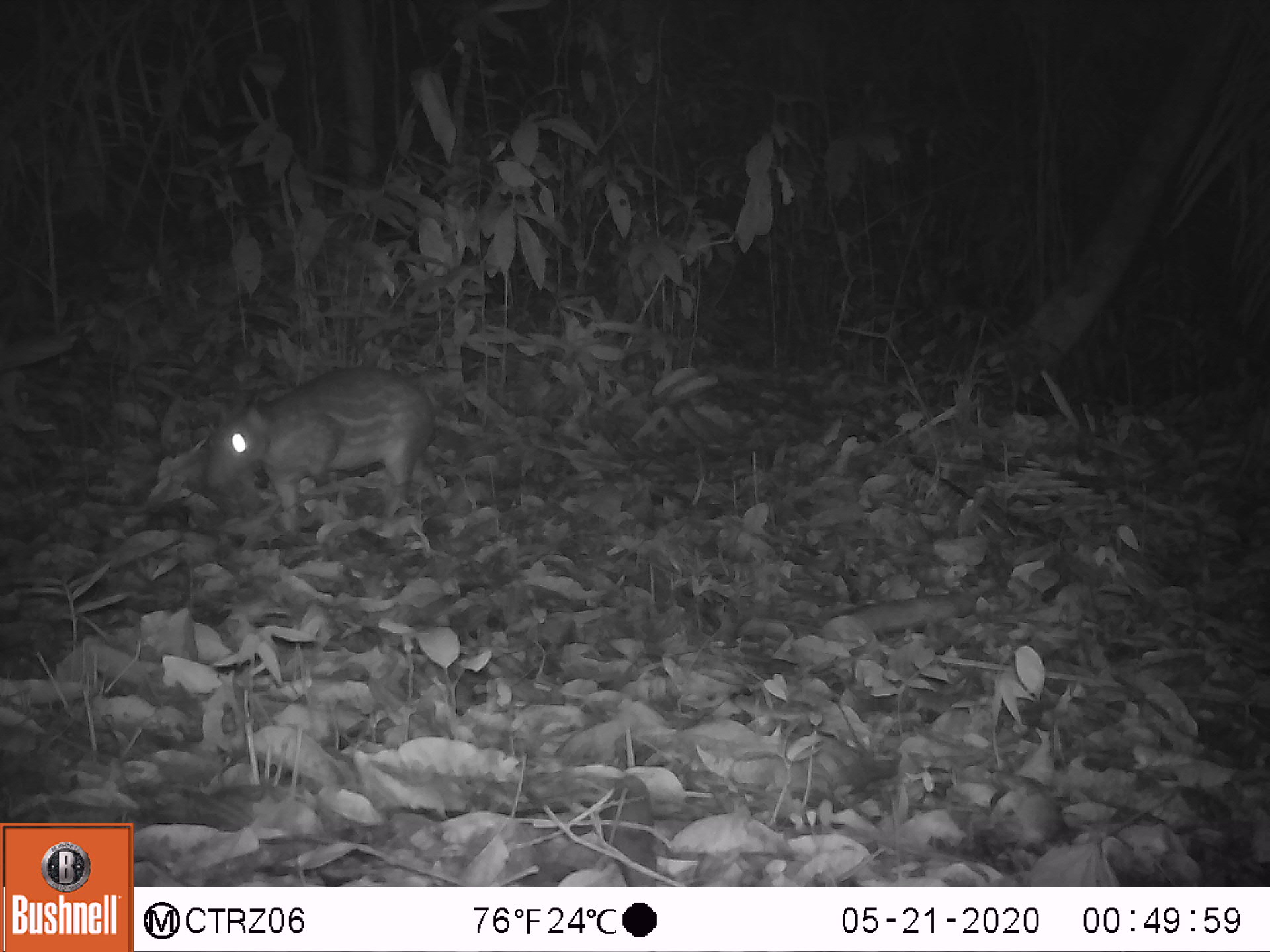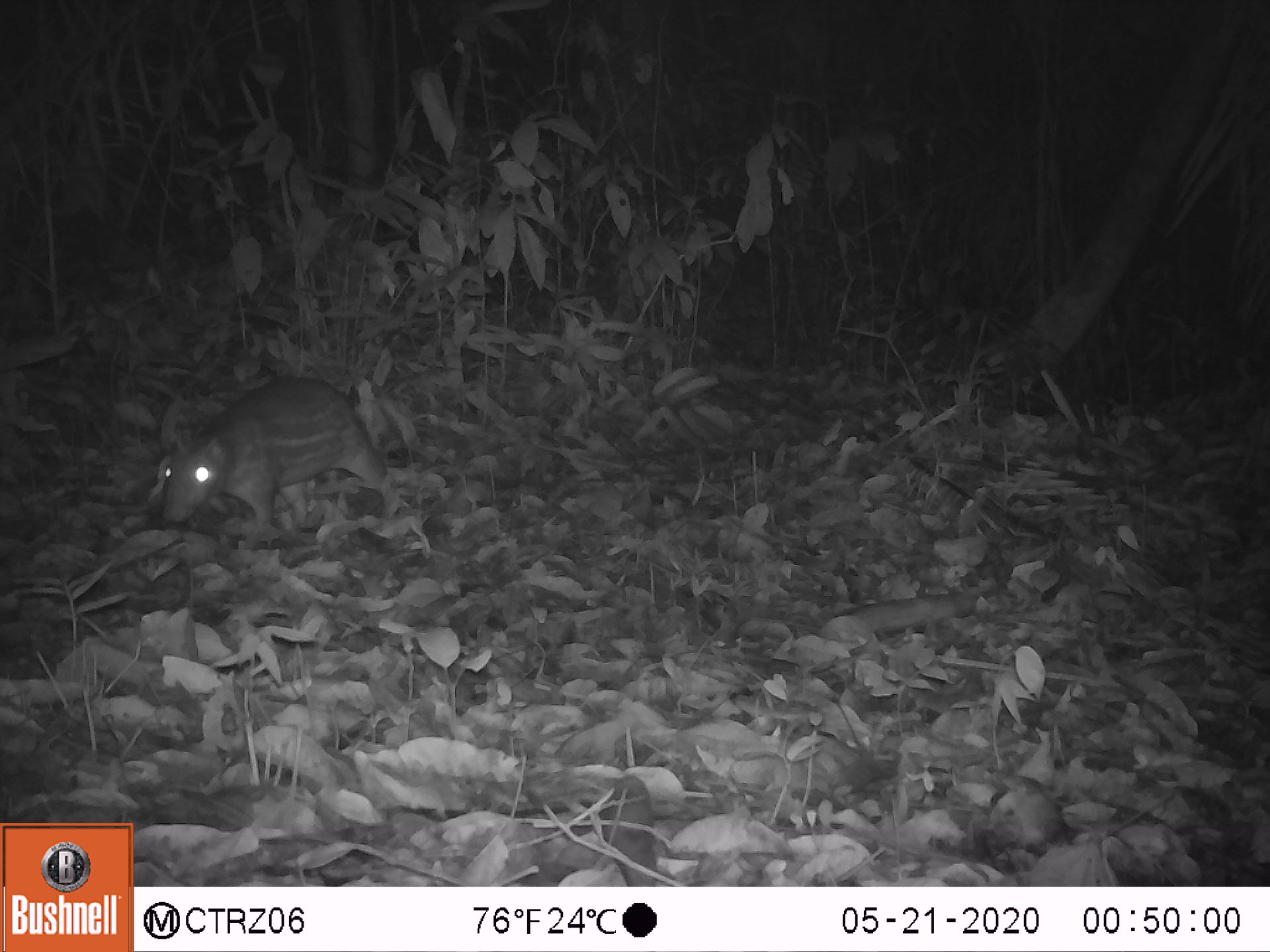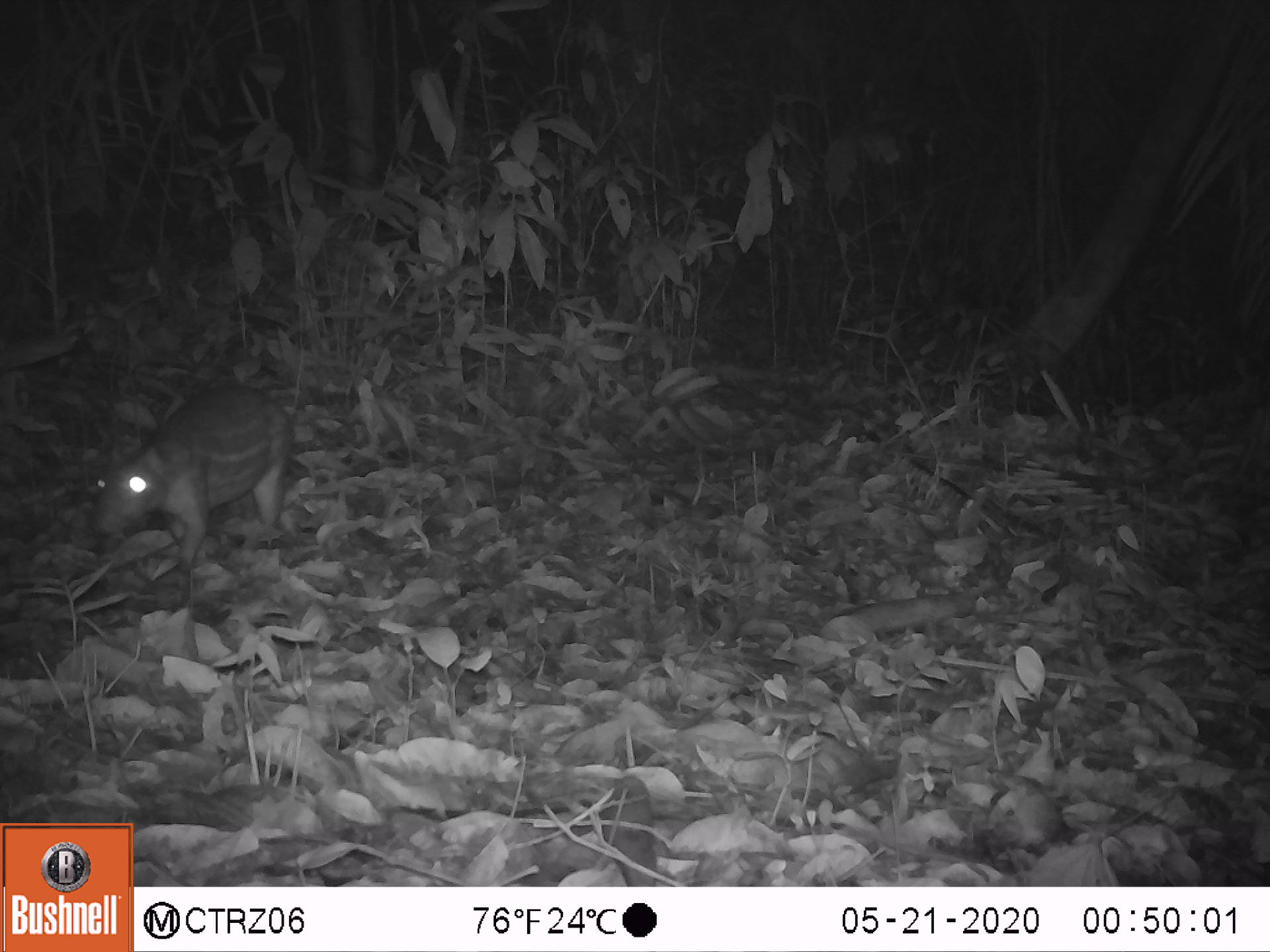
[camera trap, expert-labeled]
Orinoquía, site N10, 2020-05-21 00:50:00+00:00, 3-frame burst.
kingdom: Animalia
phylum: Chordata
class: Mammalia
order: Rodentia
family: Cuniculidae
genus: Cuniculus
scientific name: Cuniculus paca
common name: spotted paca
Spotted paca (Cuniculus paca).